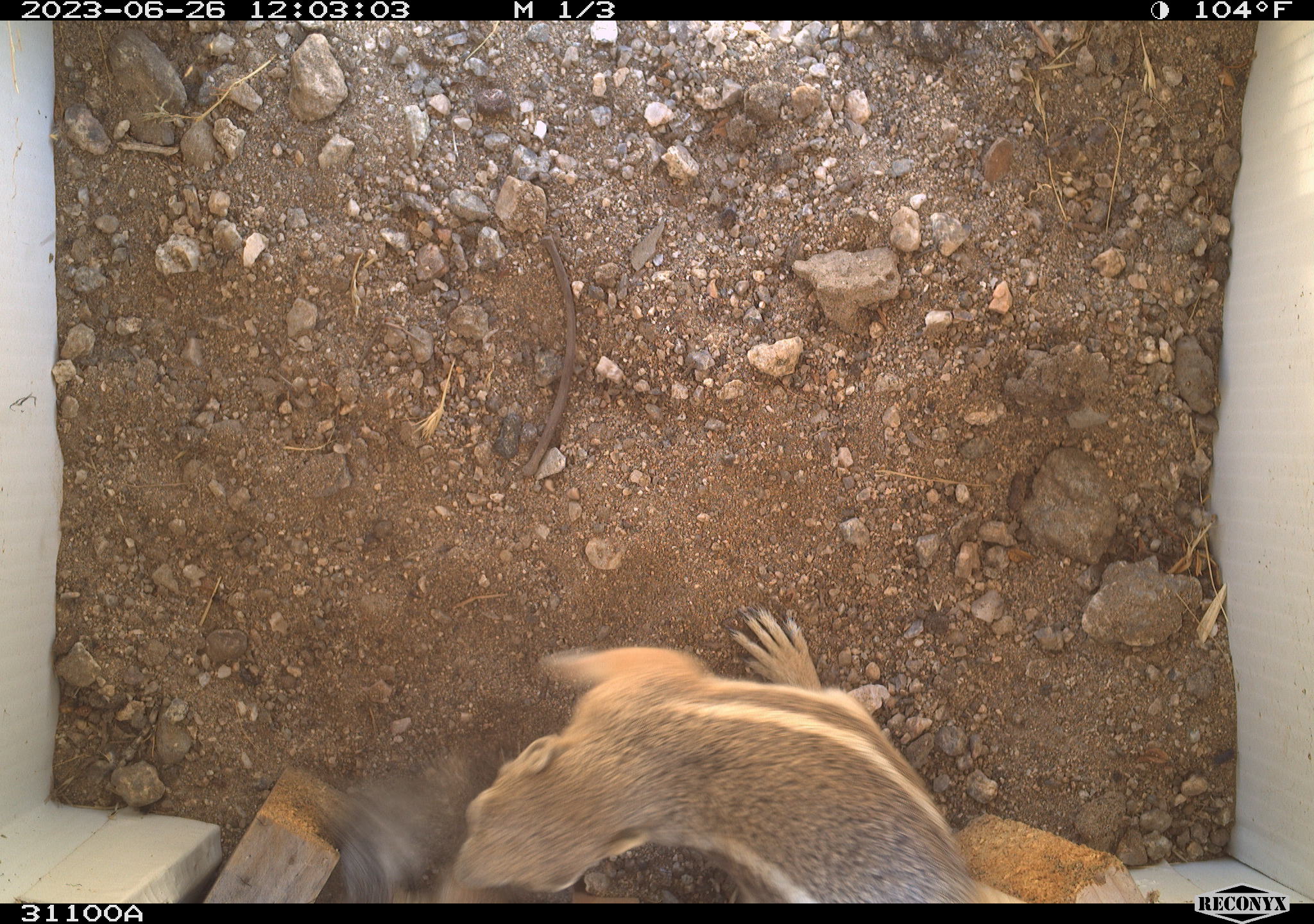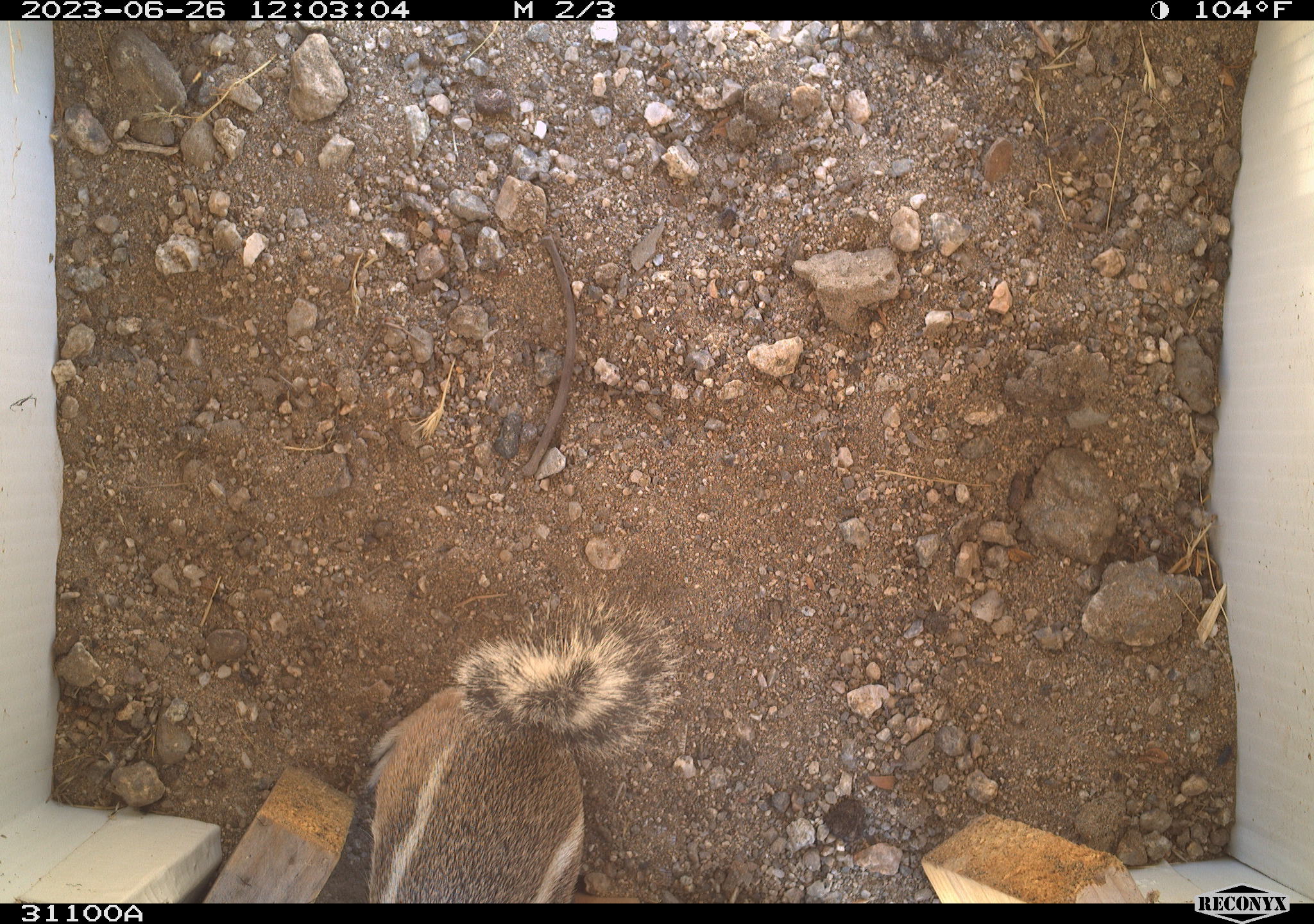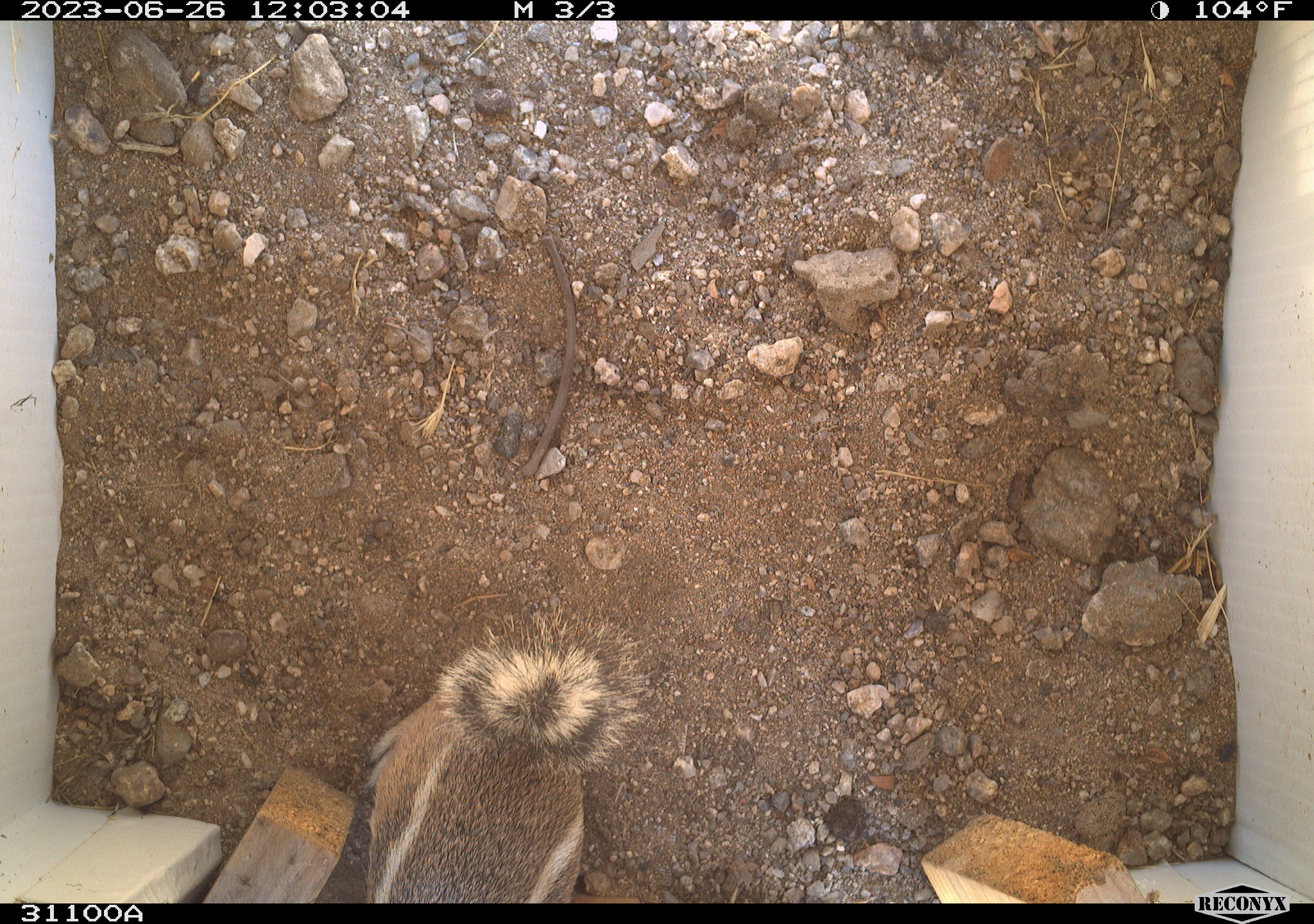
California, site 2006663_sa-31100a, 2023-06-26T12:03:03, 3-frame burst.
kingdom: Animalia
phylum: Chordata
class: Mammalia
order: Rodentia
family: Sciuridae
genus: Ammospermophilus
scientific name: Ammospermophilus leucurus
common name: white-tailed antelope squirrel